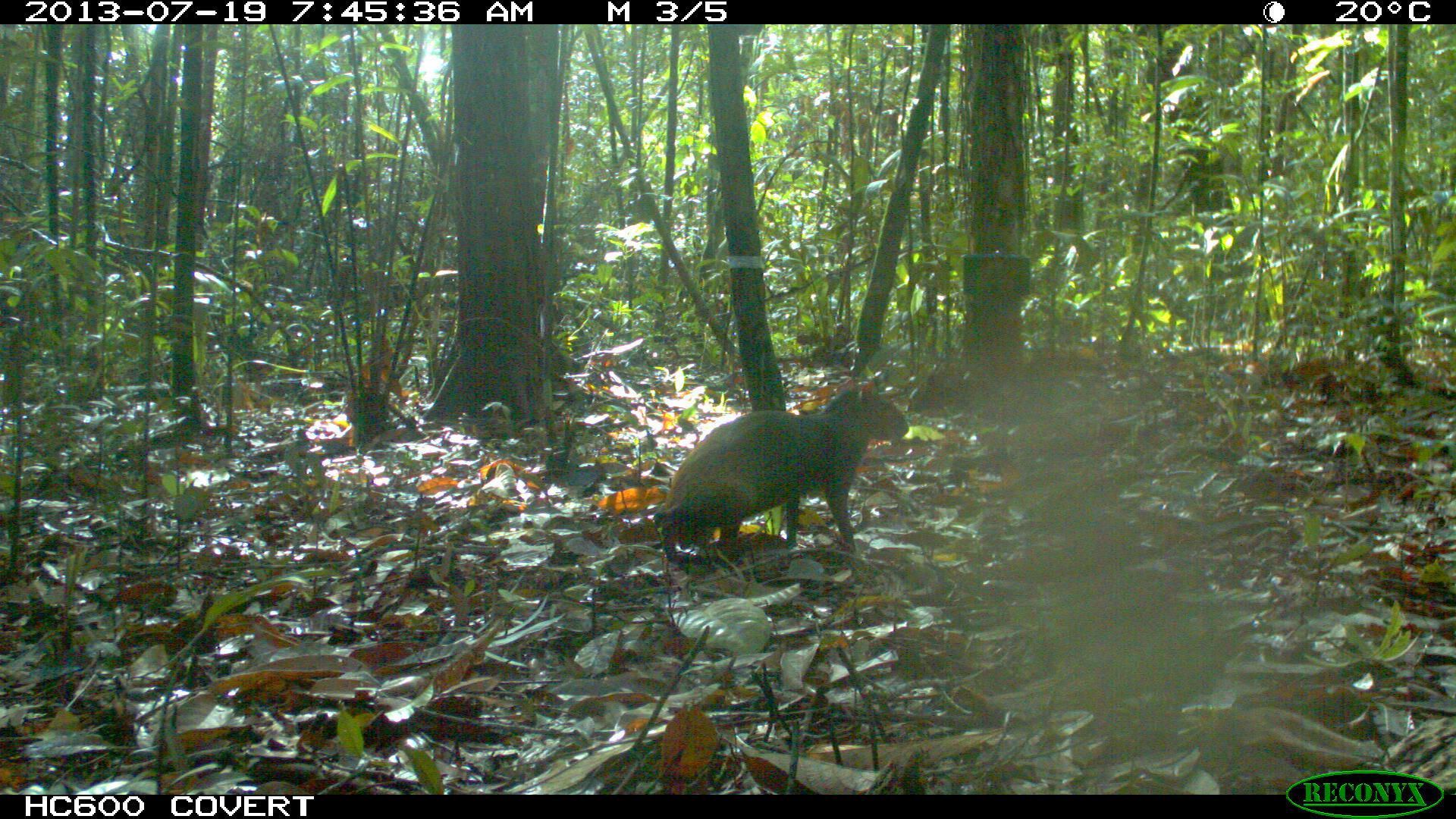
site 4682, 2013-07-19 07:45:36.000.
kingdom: Animalia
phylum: Chordata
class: Mammalia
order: Rodentia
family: Dasyproctidae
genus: Dasyprocta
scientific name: Dasyprocta leporina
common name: red-rumped agouti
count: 1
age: adult